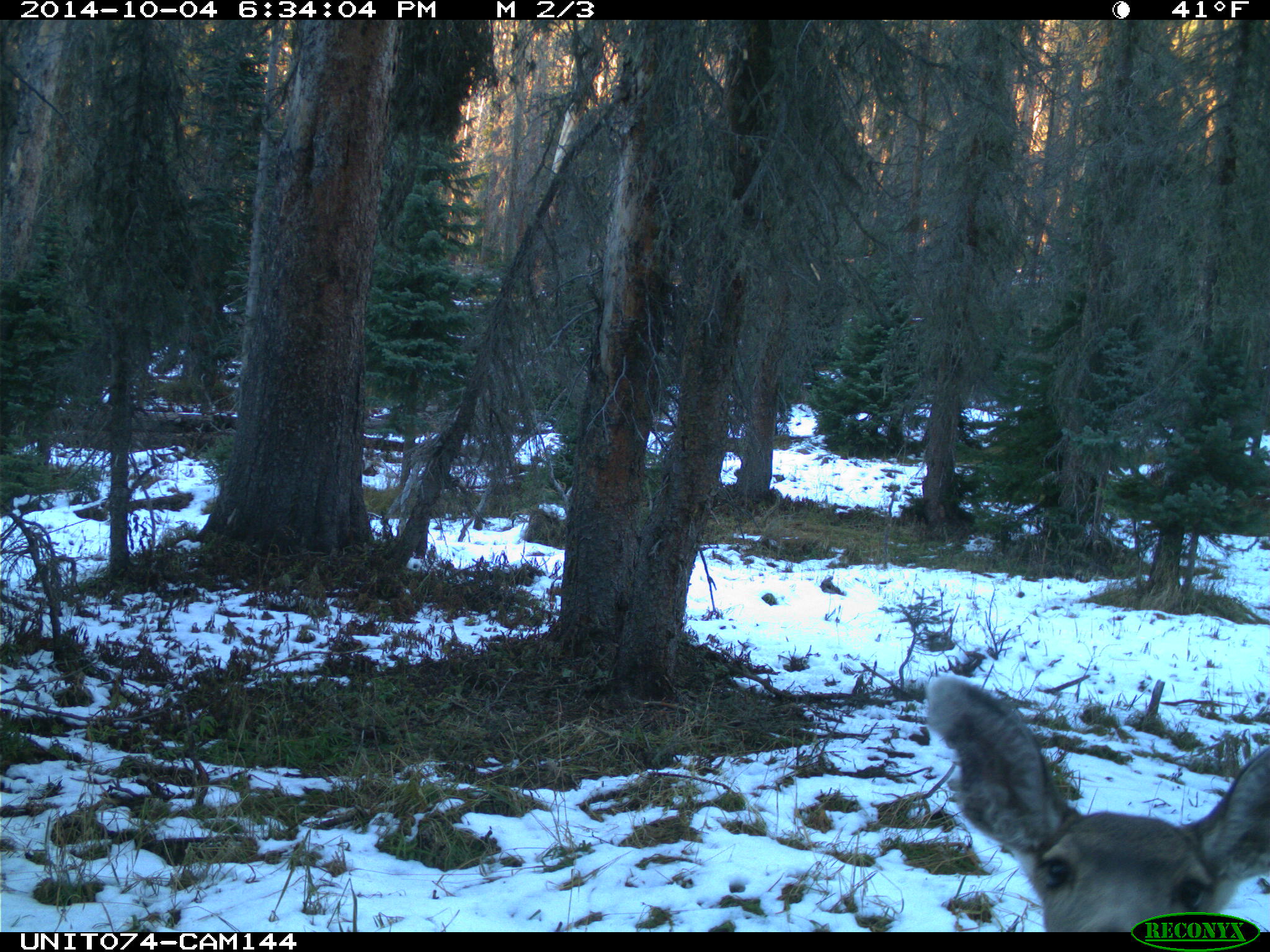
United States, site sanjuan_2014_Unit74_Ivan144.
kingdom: Animalia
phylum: Chordata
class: Mammalia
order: Artiodactyla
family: Cervidae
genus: Odocoileus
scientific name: Odocoileus hemionus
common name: mule deer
Odocoileus hemionus (mule deer).